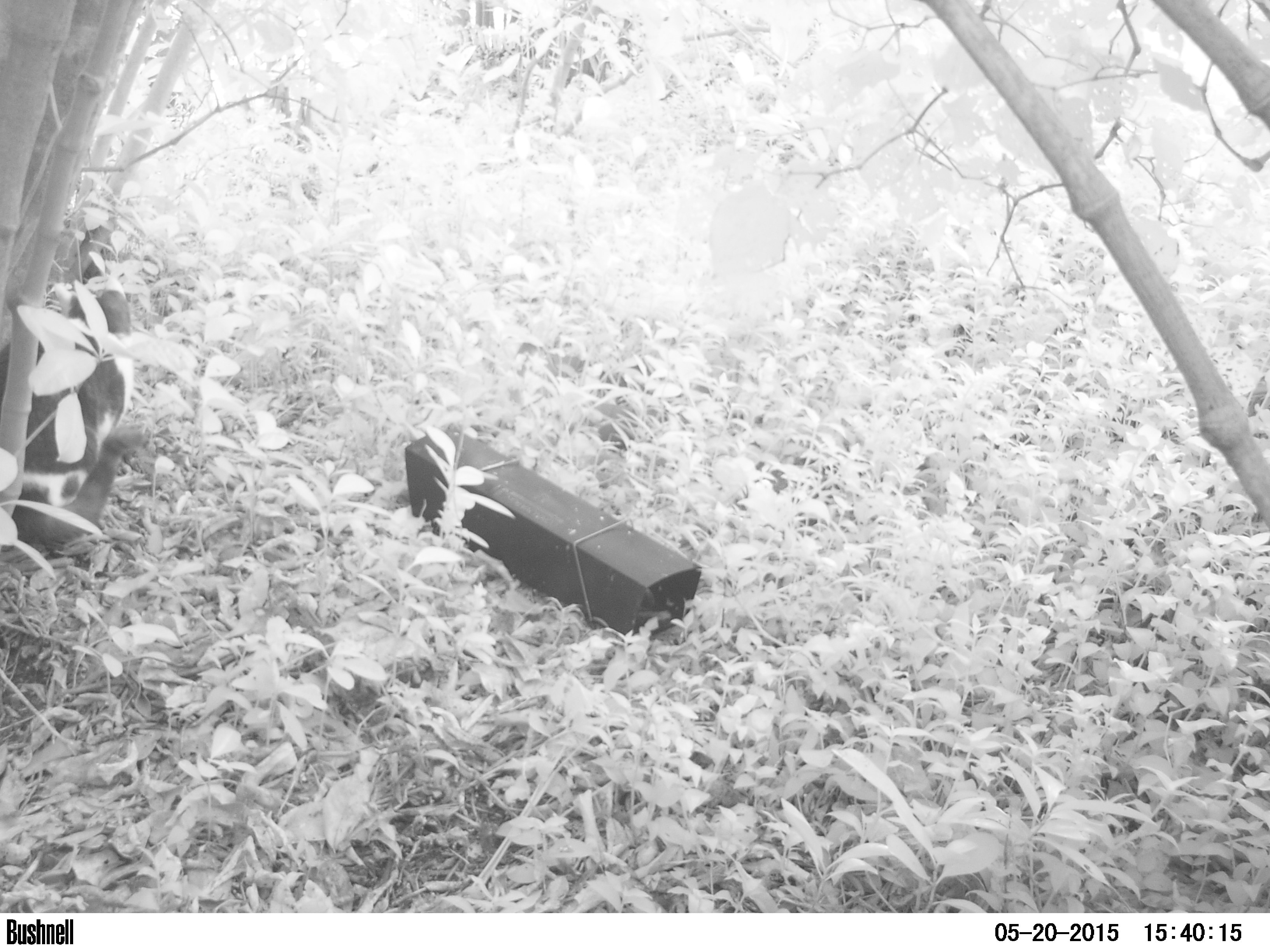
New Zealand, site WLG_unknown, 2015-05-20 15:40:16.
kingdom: Animalia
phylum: Chordata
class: Mammalia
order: Carnivora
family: Felidae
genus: Felis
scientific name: Felis catus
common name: domestic cat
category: cat